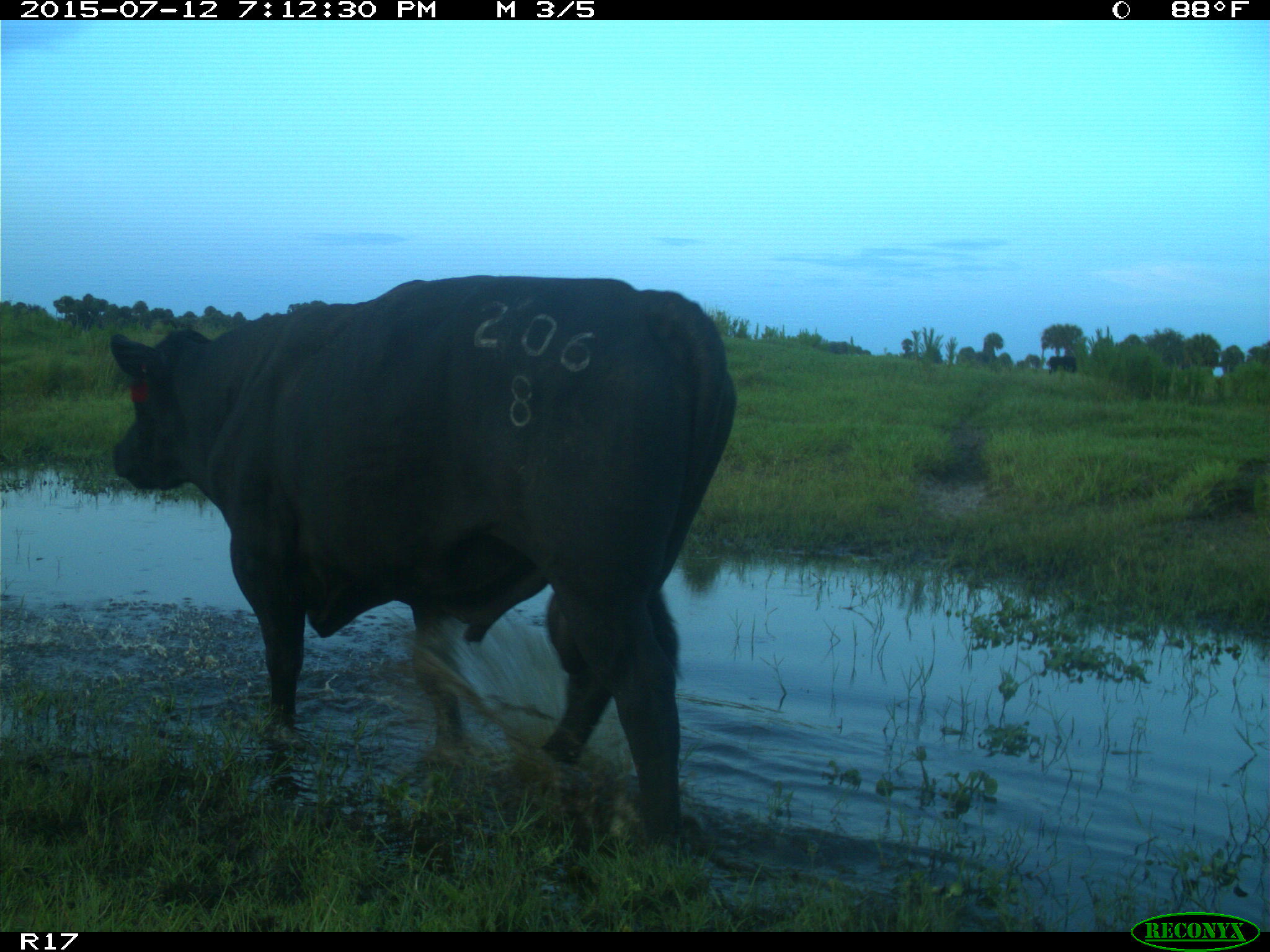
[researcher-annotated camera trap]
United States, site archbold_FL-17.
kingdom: Animalia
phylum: Chordata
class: Mammalia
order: Artiodactyla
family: Bovidae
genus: Bos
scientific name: Bos taurus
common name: domestic cow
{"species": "Bos taurus (domestic cow)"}